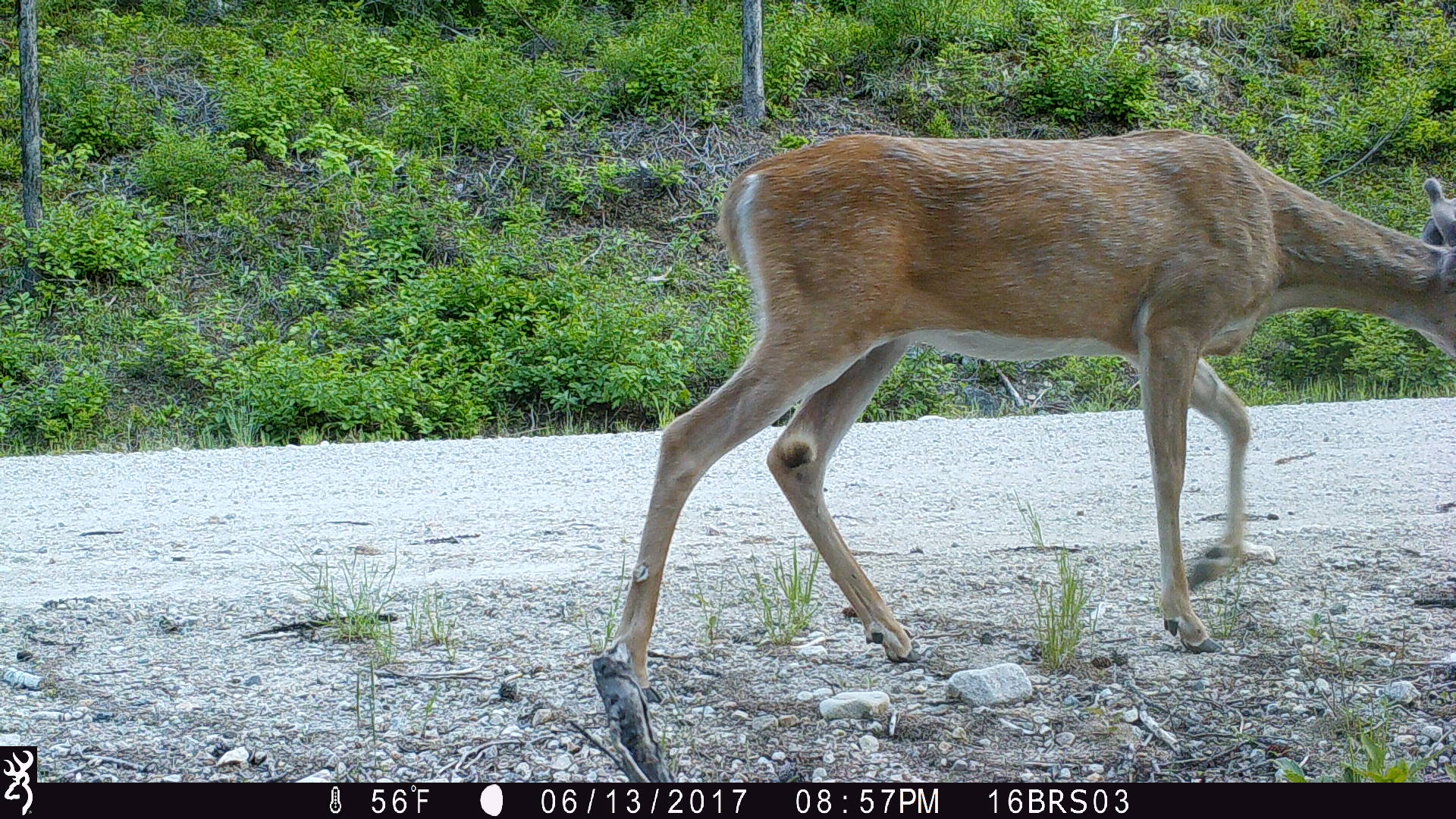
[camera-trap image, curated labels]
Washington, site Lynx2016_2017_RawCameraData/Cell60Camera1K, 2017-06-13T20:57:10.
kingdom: Animalia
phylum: Chordata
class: Mammalia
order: Artiodactyla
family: Cervidae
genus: Odocoileus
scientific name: Odocoileus virginianus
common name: white-tailed deer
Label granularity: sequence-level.